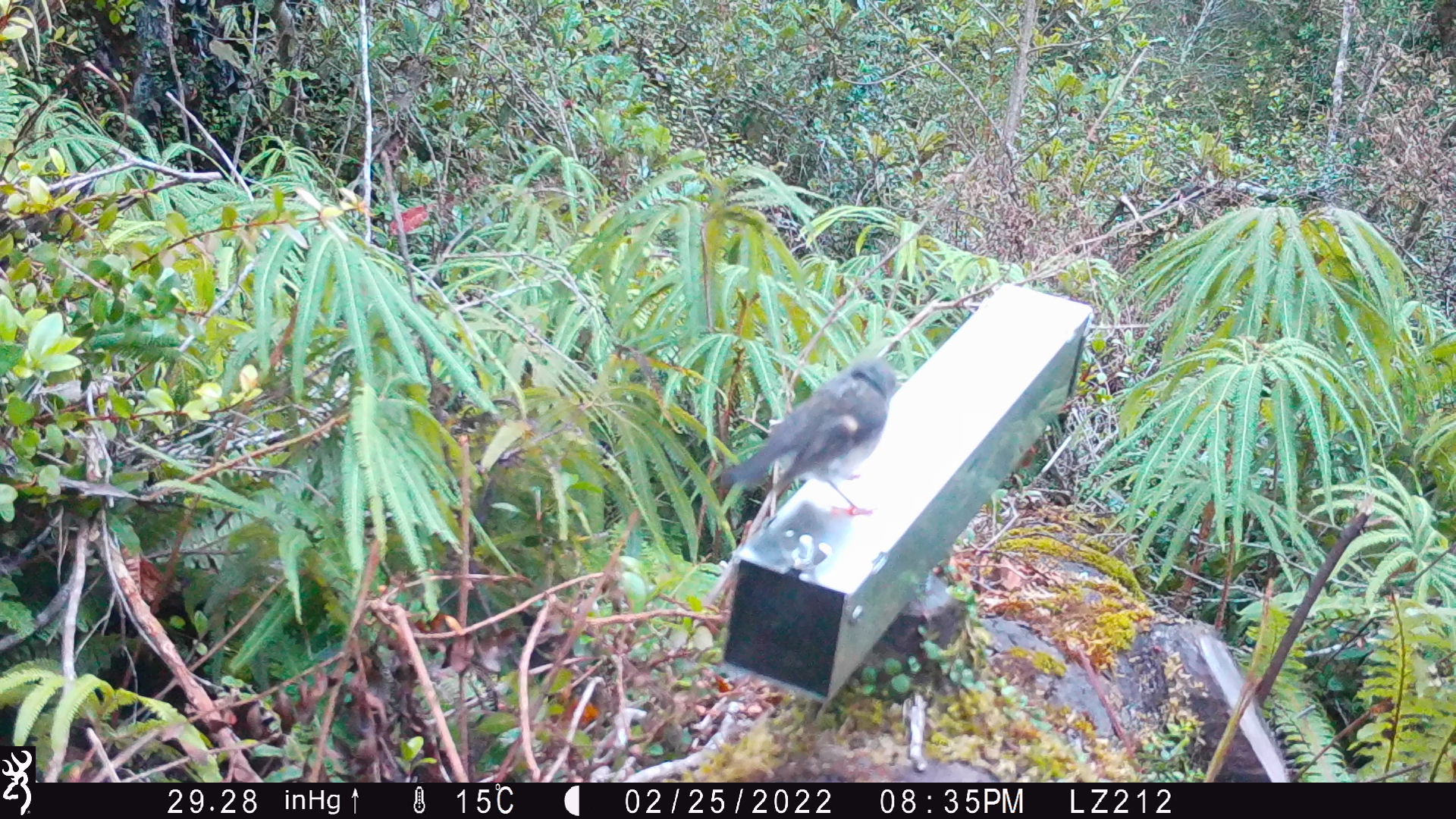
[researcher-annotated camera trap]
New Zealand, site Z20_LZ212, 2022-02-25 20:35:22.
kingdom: Animalia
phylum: Chordata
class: Aves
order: Passeriformes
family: Petroicidae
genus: Petroica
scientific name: Petroica macrocephala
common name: tomtit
Tomtit (Petroica macrocephala).